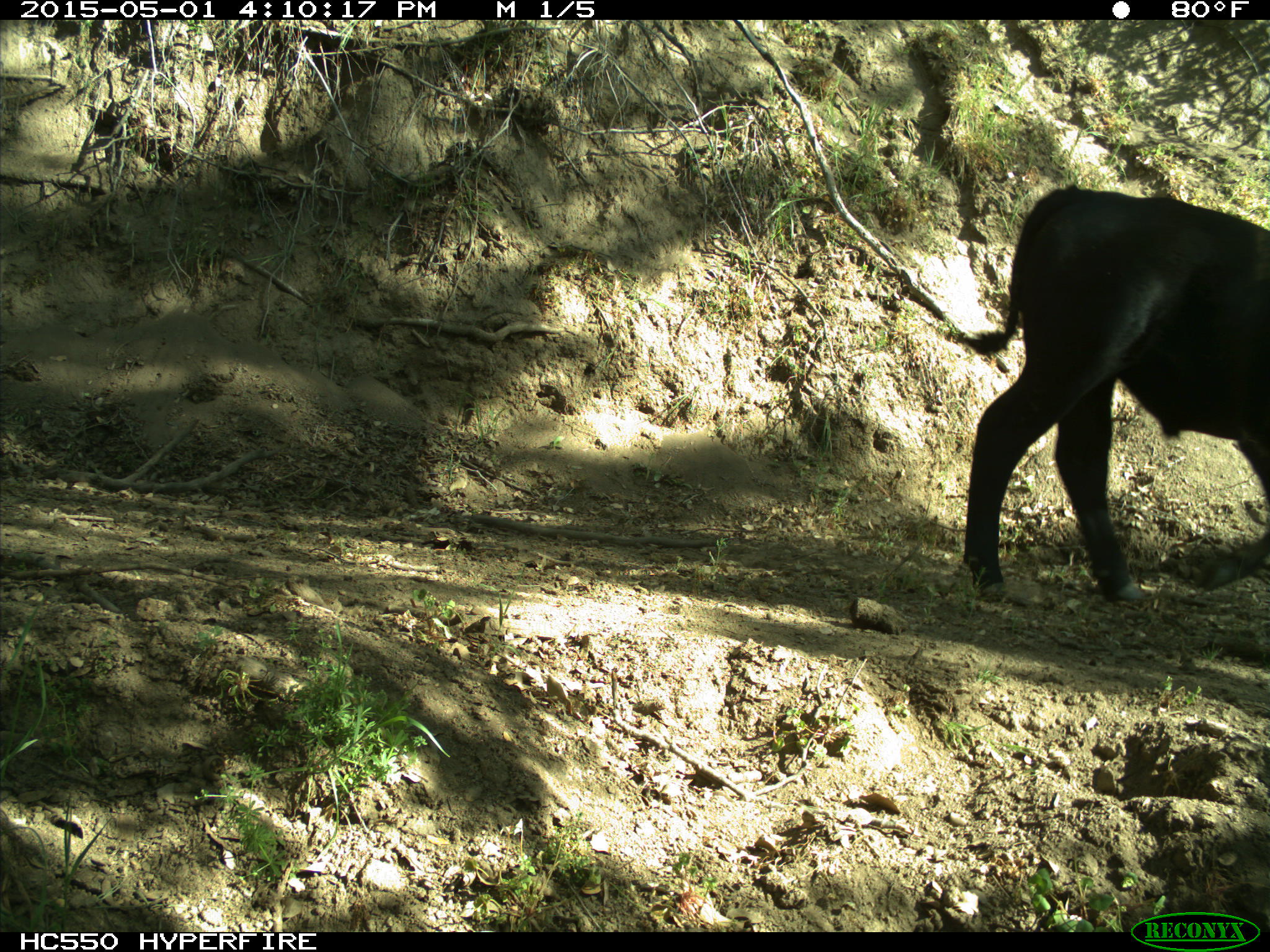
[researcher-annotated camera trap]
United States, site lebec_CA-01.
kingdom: Animalia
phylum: Chordata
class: Mammalia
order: Artiodactyla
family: Bovidae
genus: Bos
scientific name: Bos taurus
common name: domestic cow